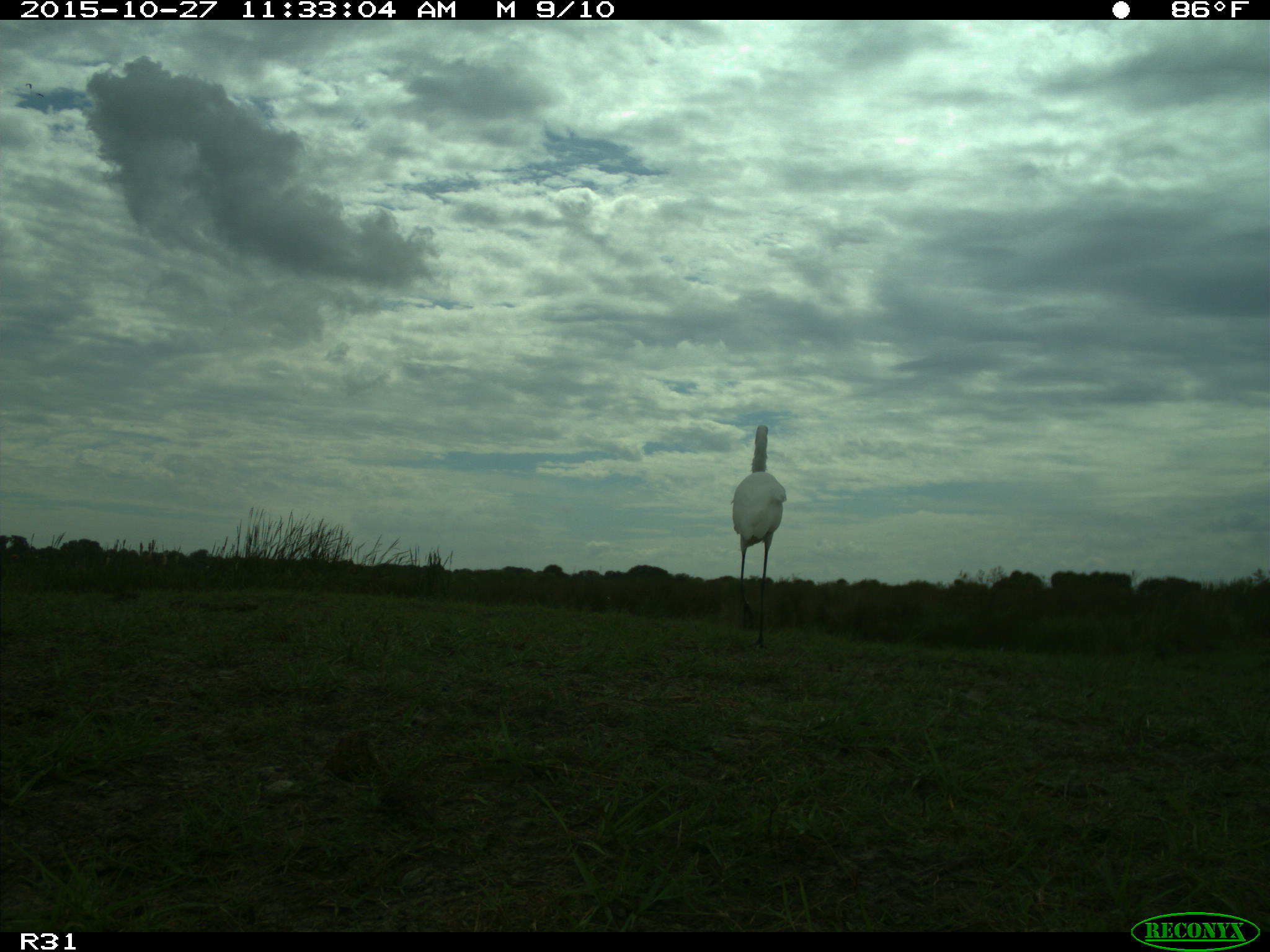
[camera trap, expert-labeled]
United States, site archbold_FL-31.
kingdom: Animalia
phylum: Chordata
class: Aves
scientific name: Aves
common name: birds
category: unidentified bird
Unidentified bird (birds) (Aves).